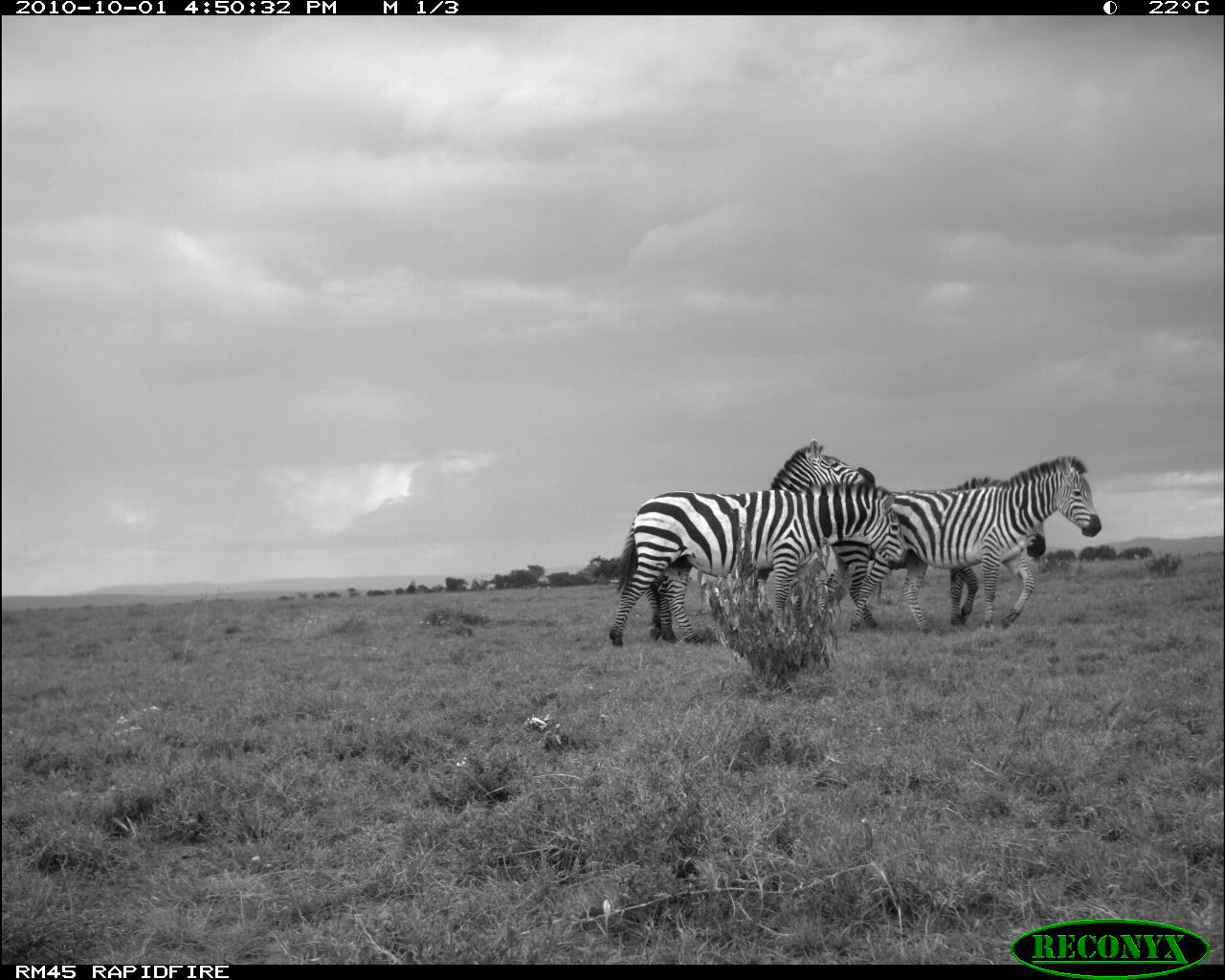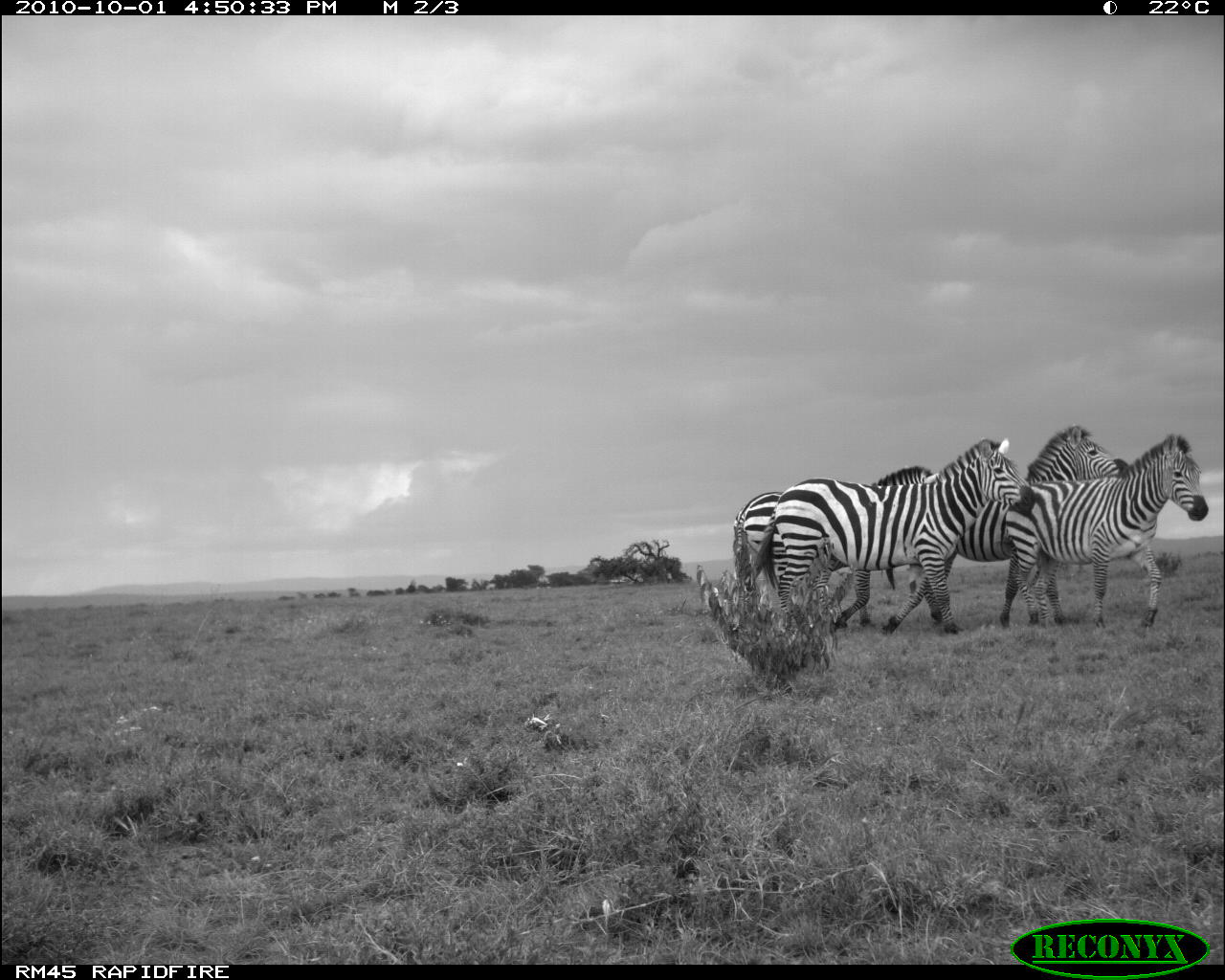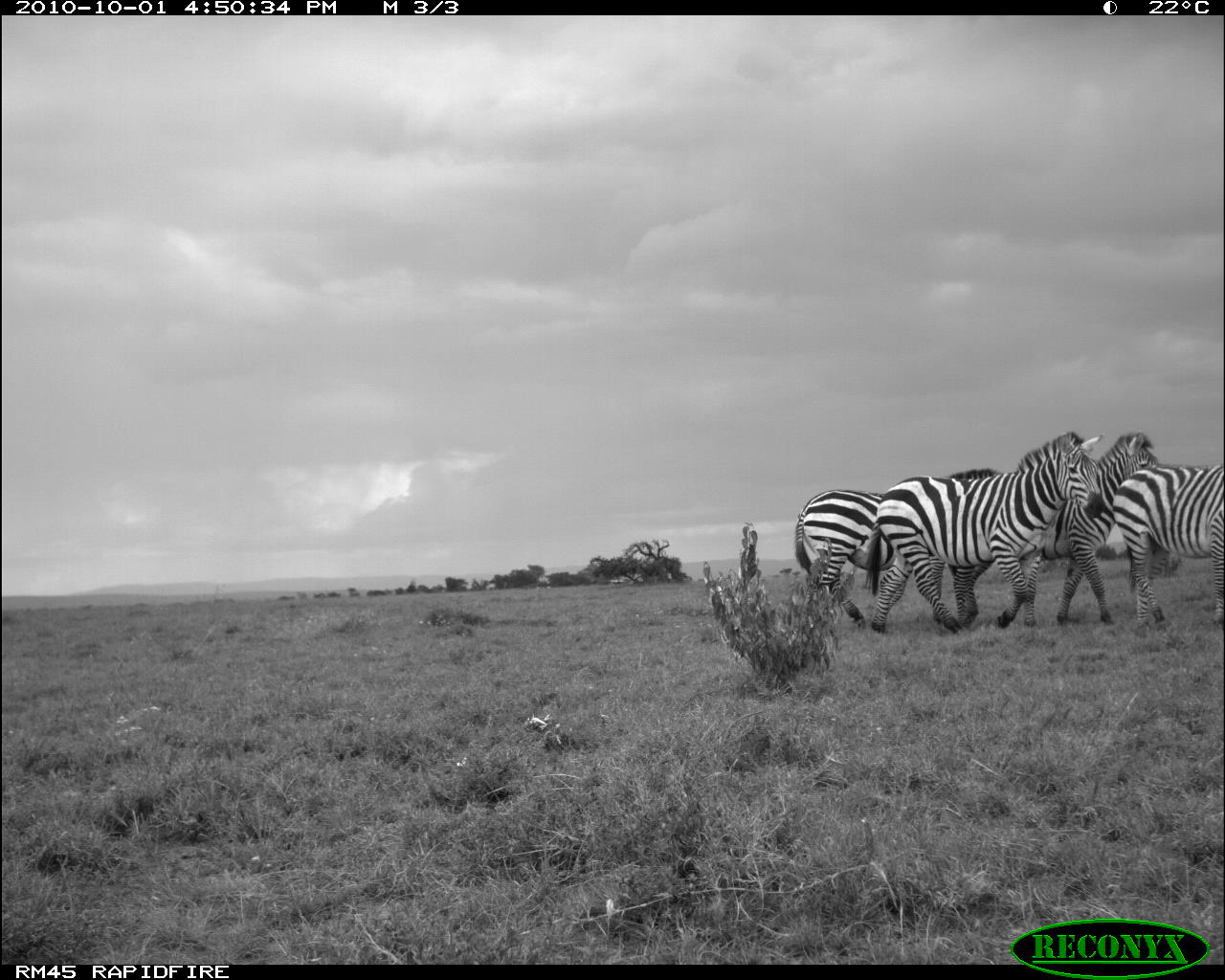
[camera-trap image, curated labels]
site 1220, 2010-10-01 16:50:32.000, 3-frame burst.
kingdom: Animalia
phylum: Chordata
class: Mammalia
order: Perissodactyla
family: Equidae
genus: Equus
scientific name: Equus quagga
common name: plains zebra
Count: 4.